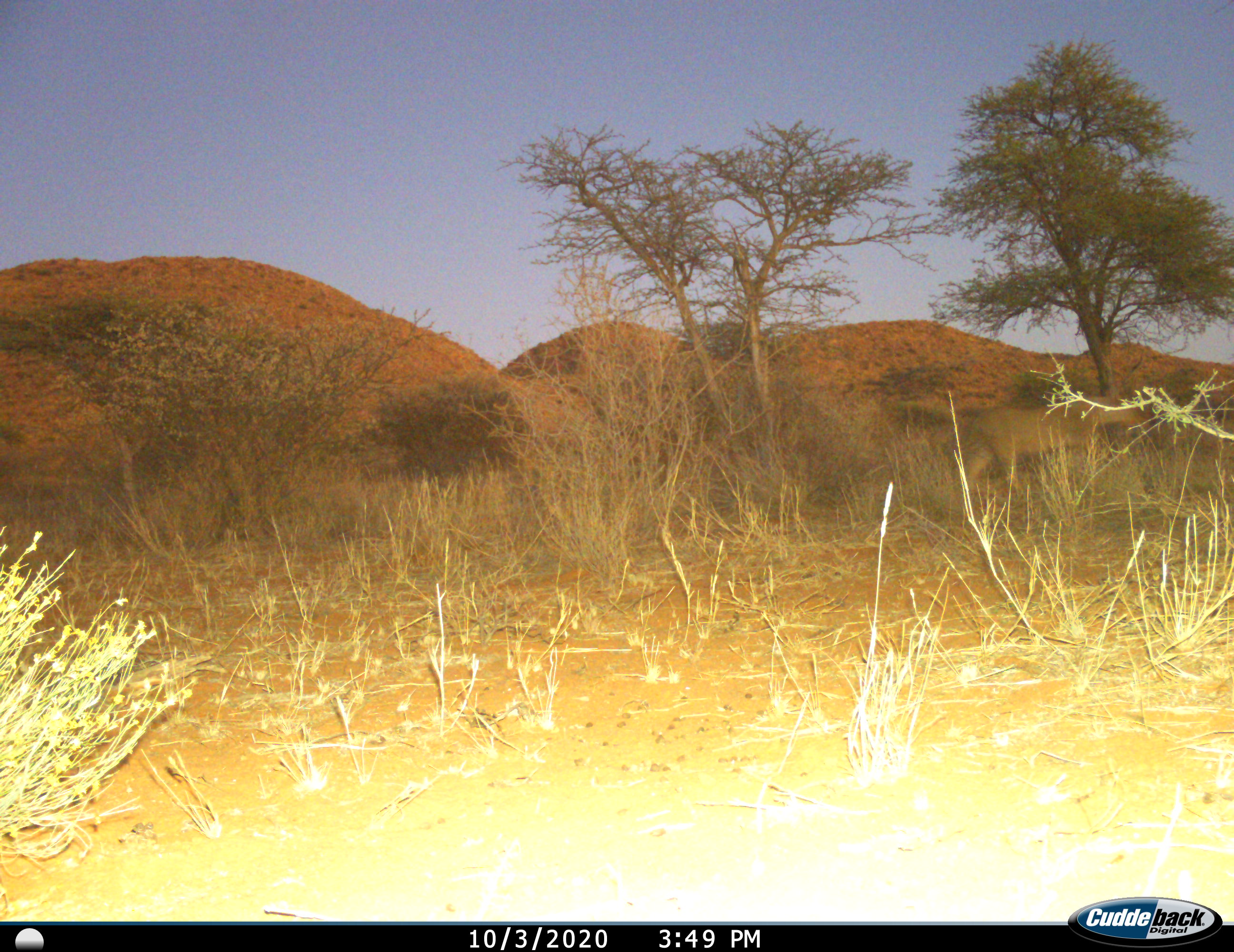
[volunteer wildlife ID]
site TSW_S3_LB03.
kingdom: Animalia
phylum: Chordata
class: Mammalia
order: Carnivora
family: Felidae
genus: Panthera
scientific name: Panthera leo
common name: lion female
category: lionfemale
Lionfemale (lion female) (Panthera leo), count 1. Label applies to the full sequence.